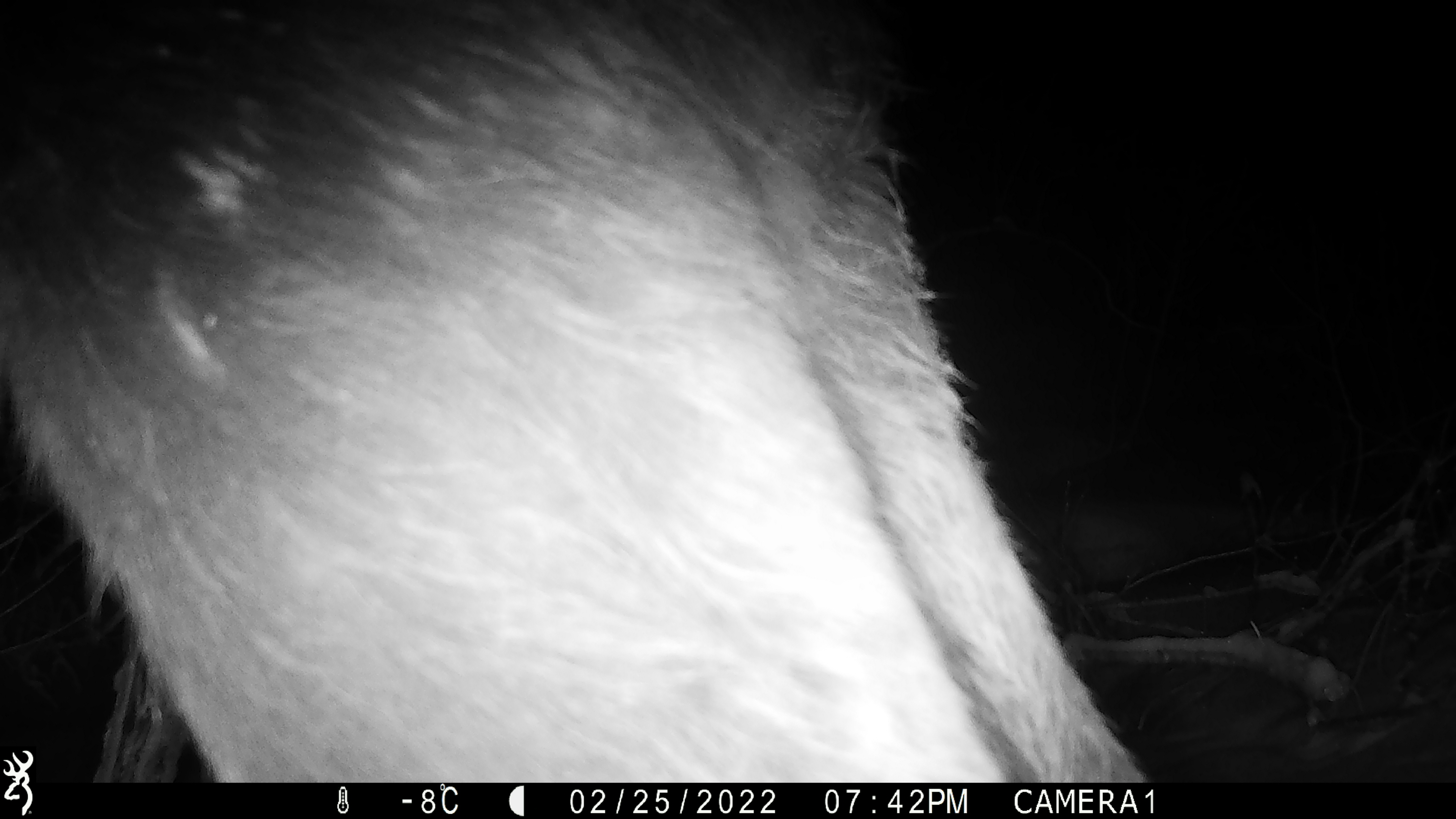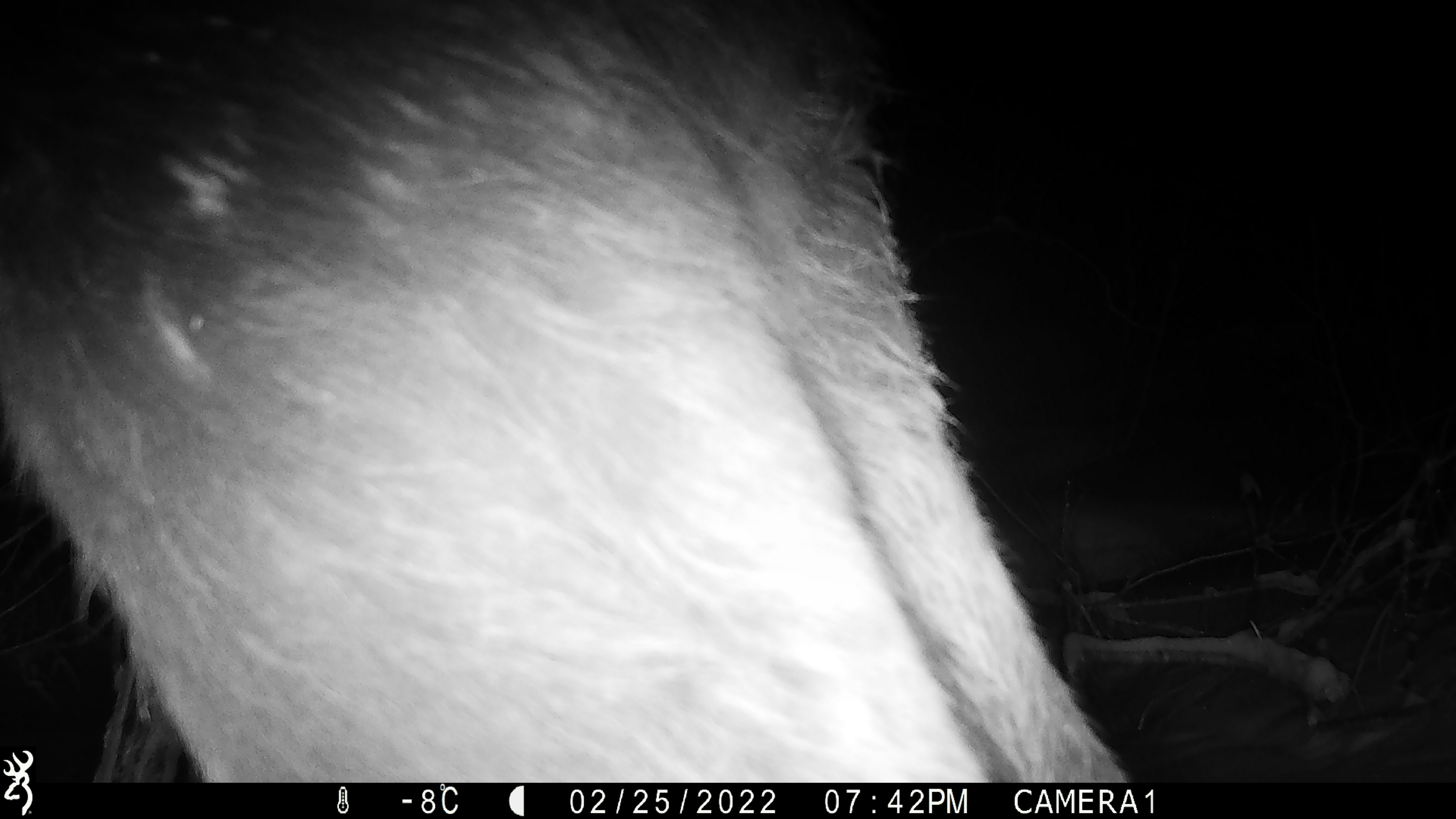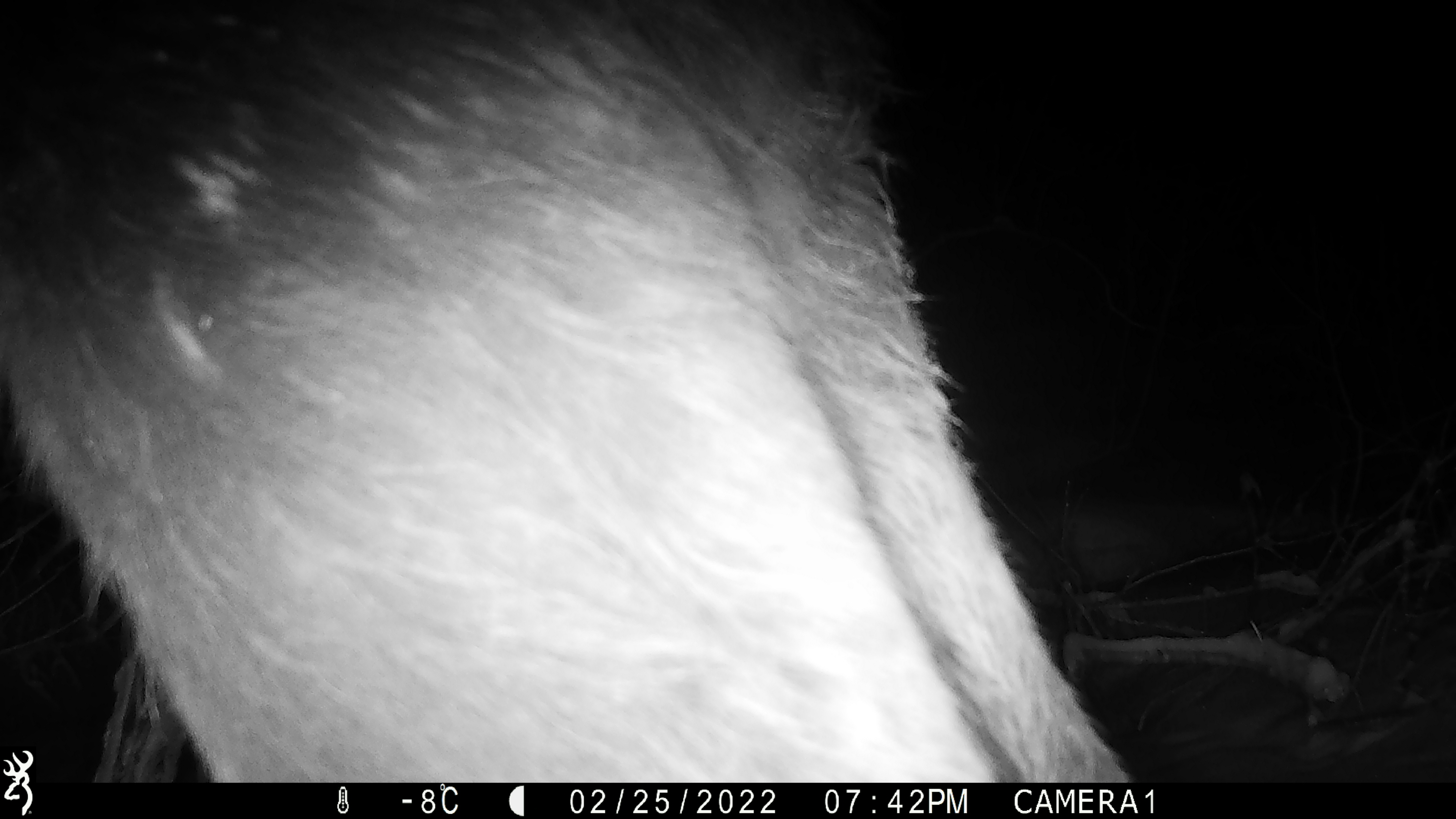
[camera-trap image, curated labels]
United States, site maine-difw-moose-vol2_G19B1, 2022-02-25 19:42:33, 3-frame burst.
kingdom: Animalia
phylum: Chordata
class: Mammalia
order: Artiodactyla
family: Cervidae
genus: Alces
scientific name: Alces alces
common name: moose